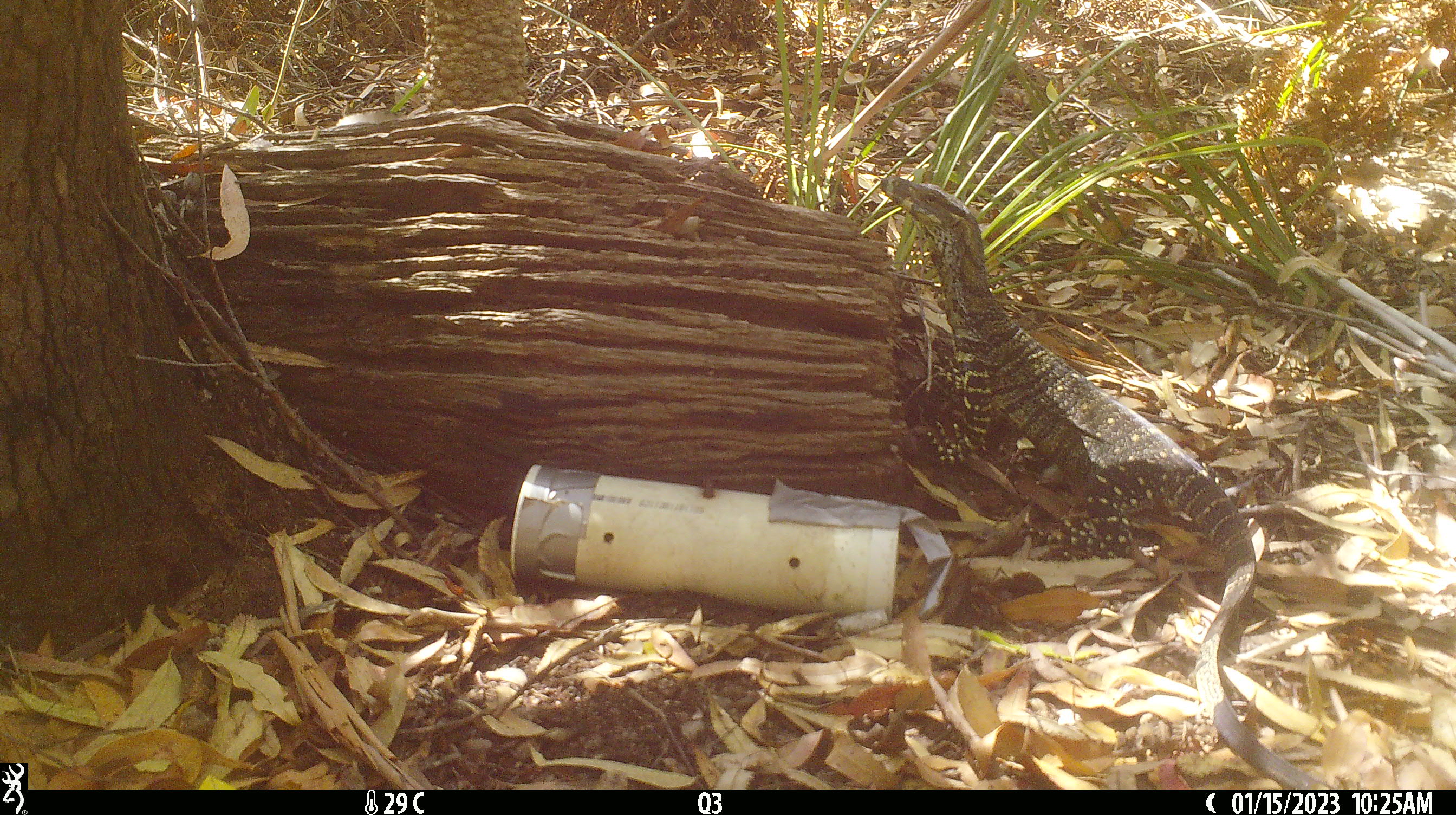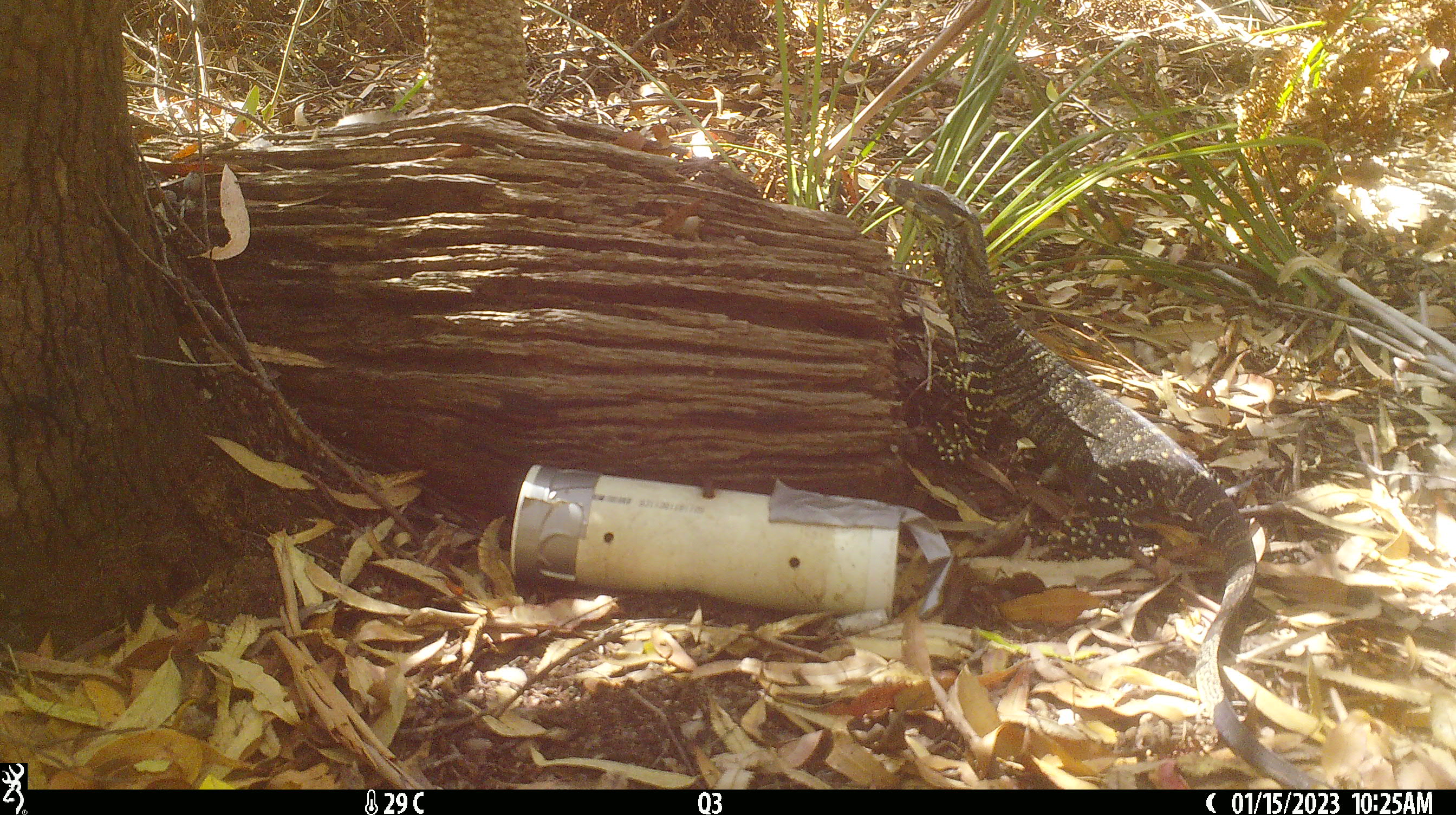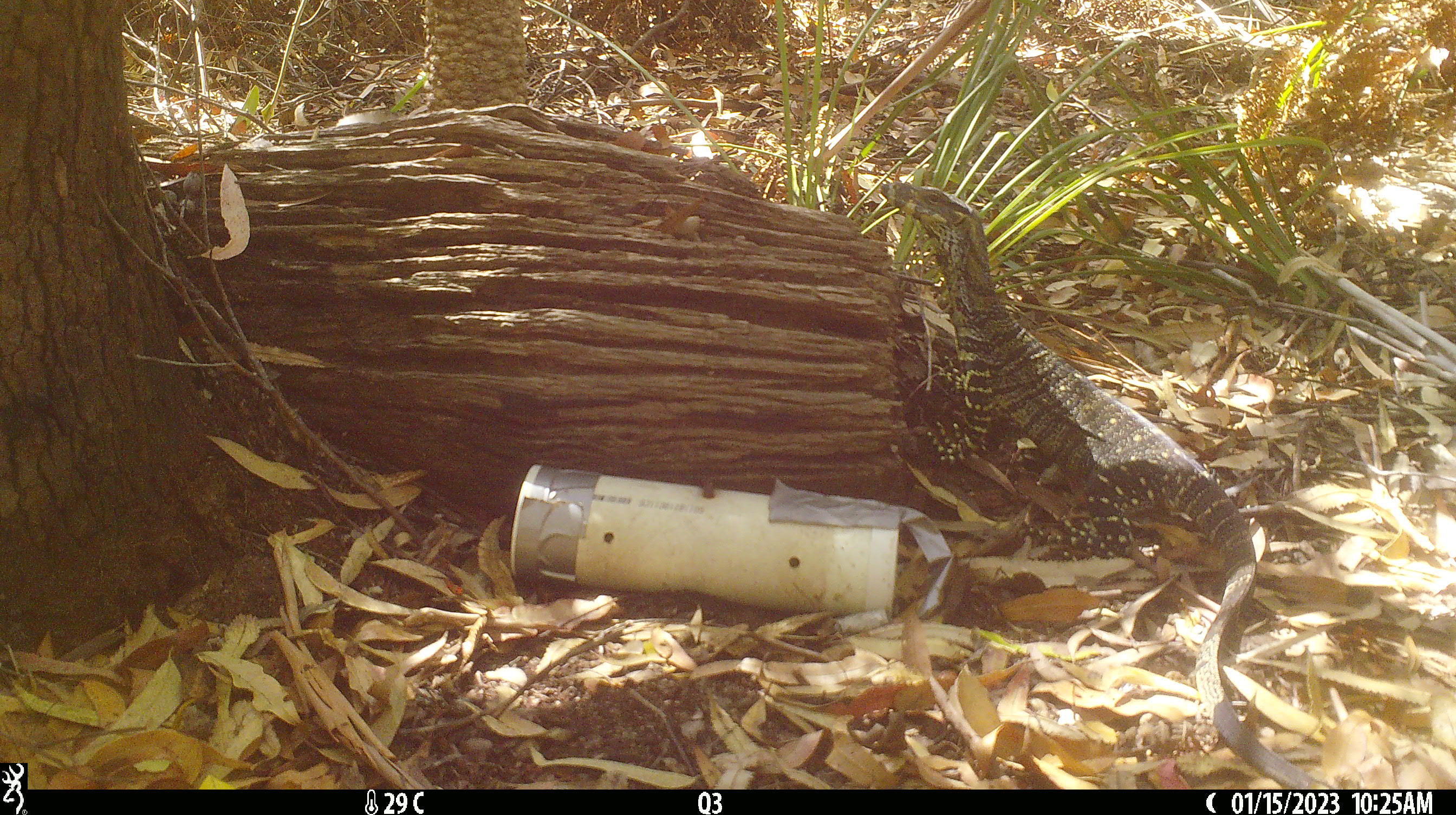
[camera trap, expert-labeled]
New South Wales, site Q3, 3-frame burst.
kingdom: Animalia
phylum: Chordata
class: Reptilia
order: Squamata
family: Varanidae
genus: Varanus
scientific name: Varanus varius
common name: lace monitor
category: goanna